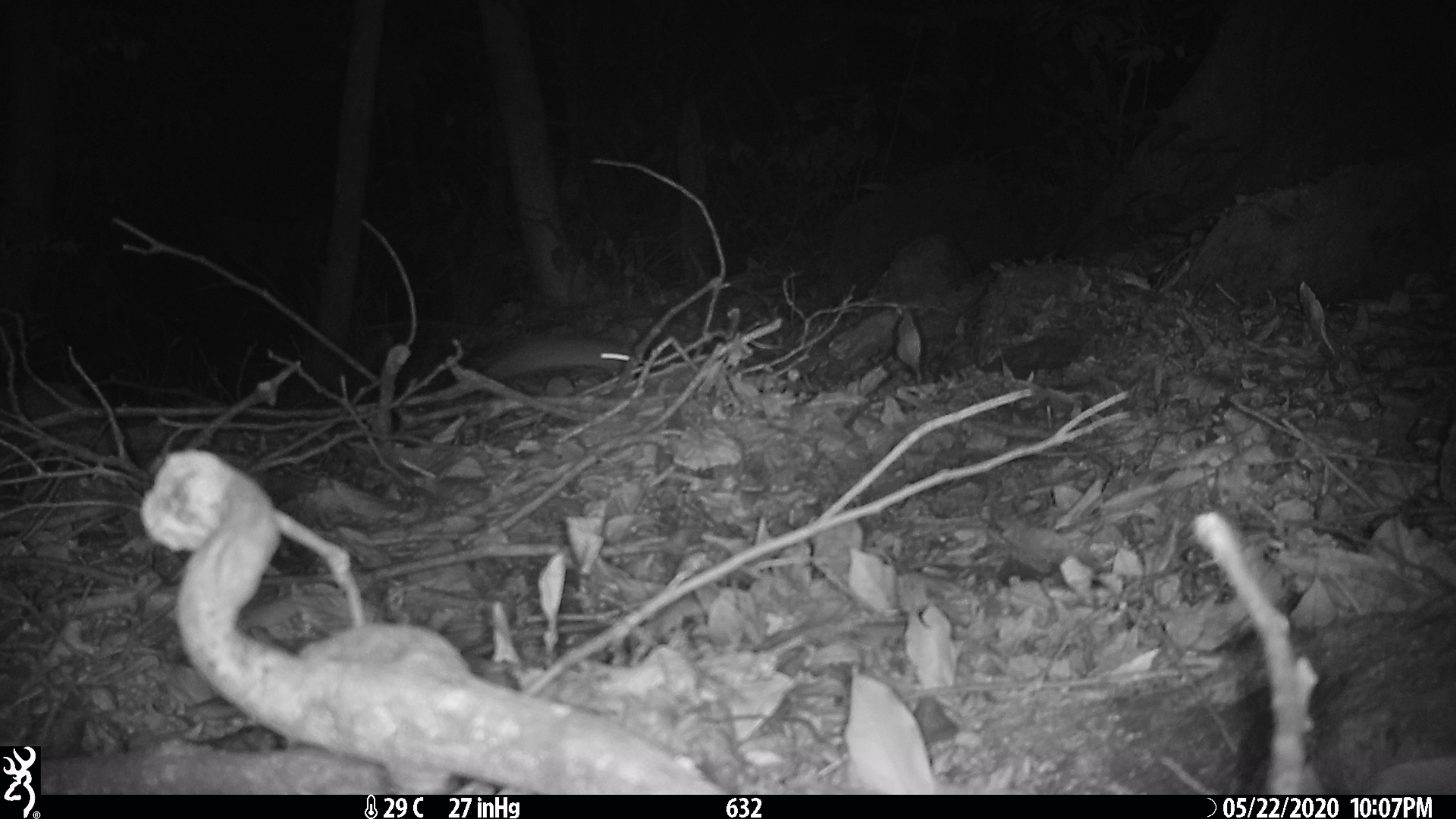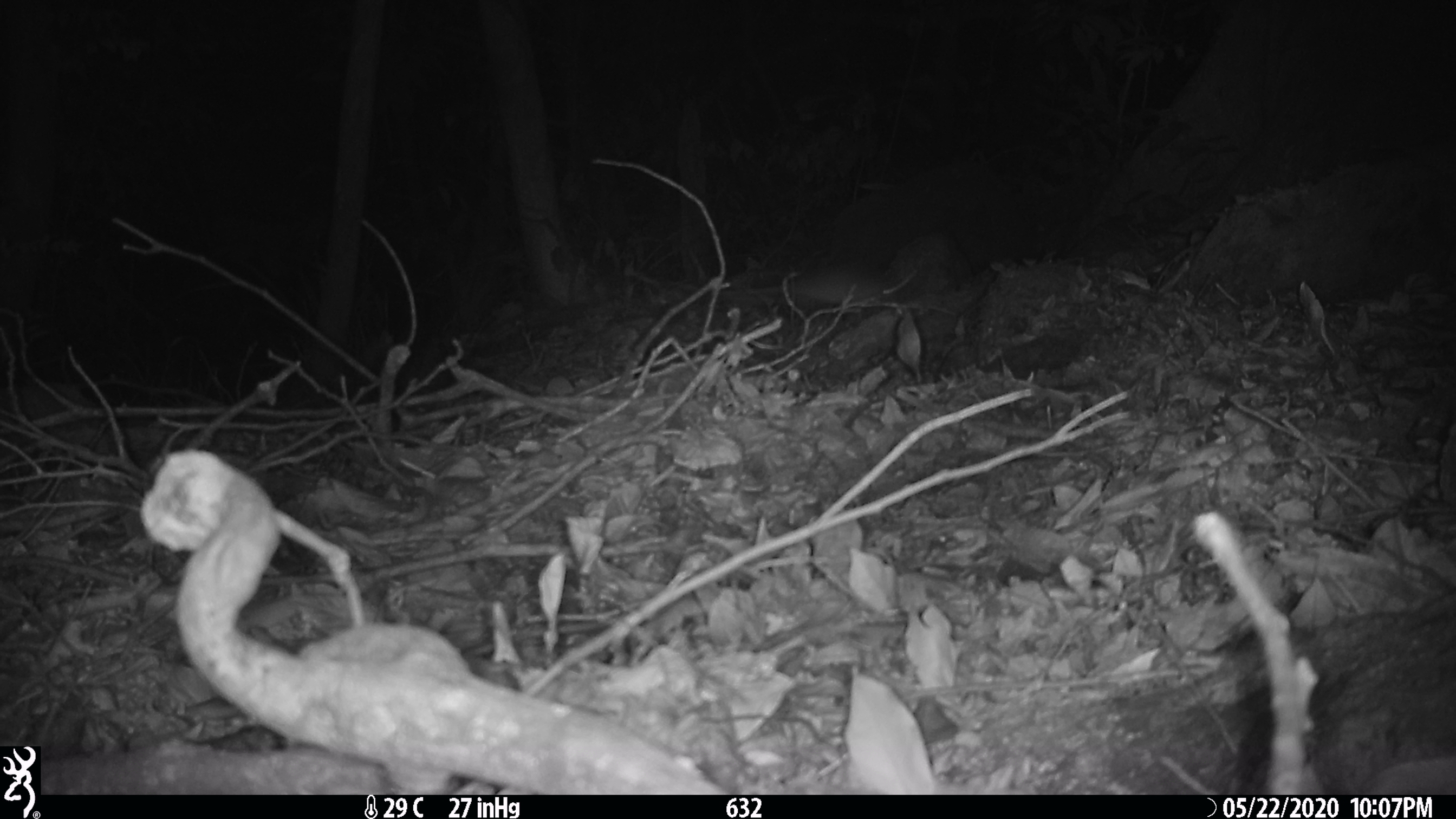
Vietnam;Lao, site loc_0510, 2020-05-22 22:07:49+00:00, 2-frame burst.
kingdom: Animalia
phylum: Chordata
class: Mammalia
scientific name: Mammalia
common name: mammal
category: unidentified small mammal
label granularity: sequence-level